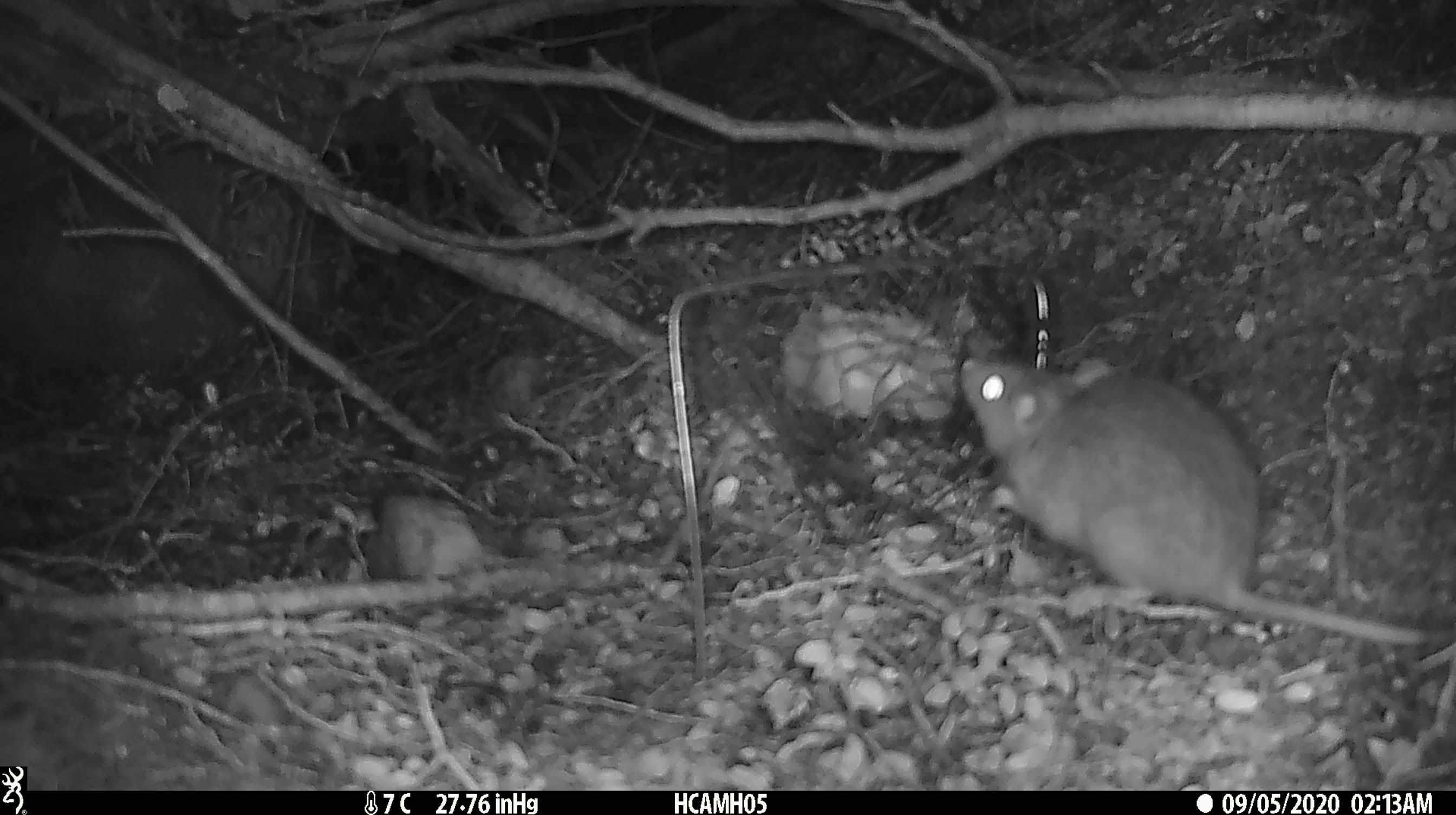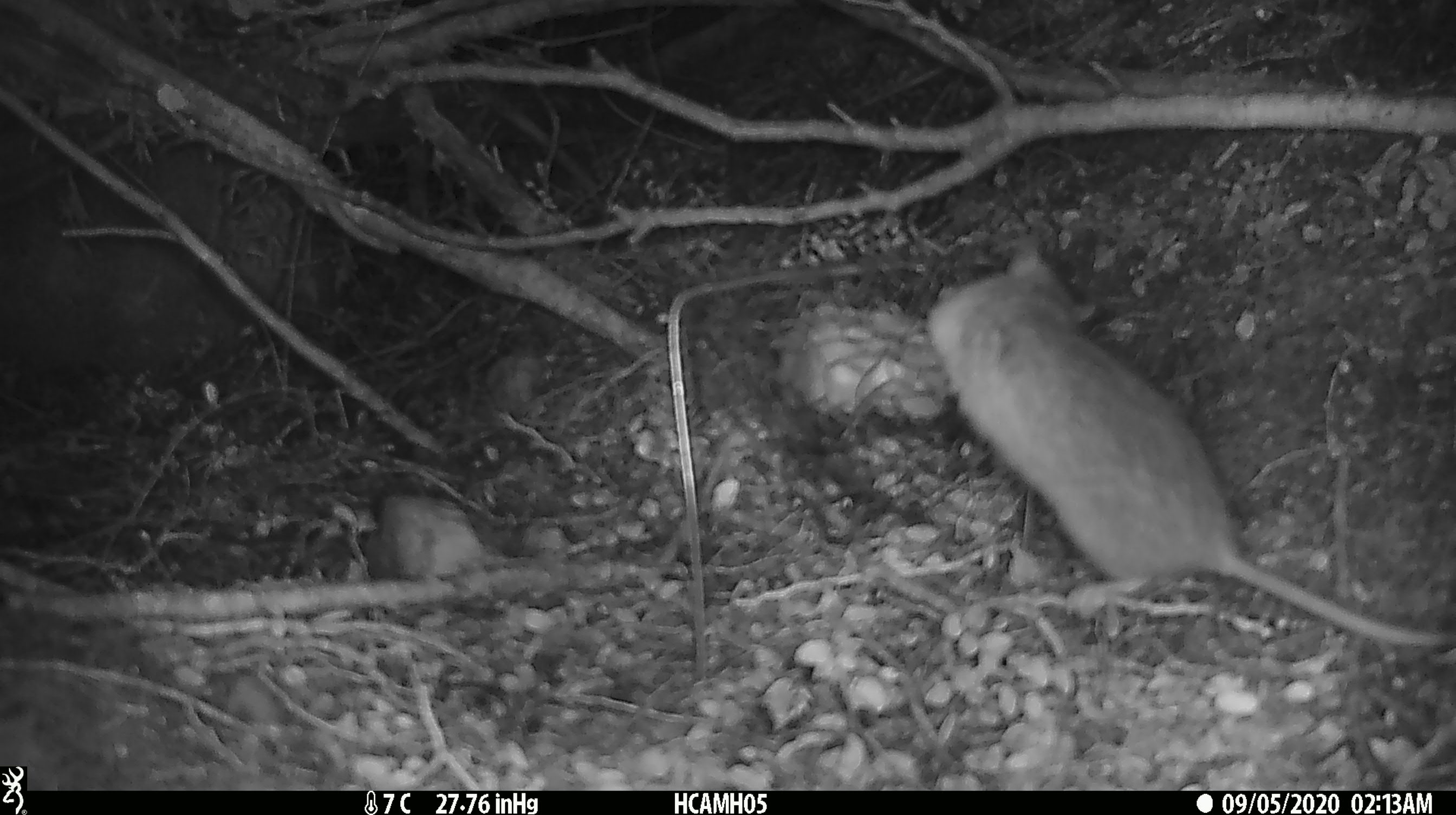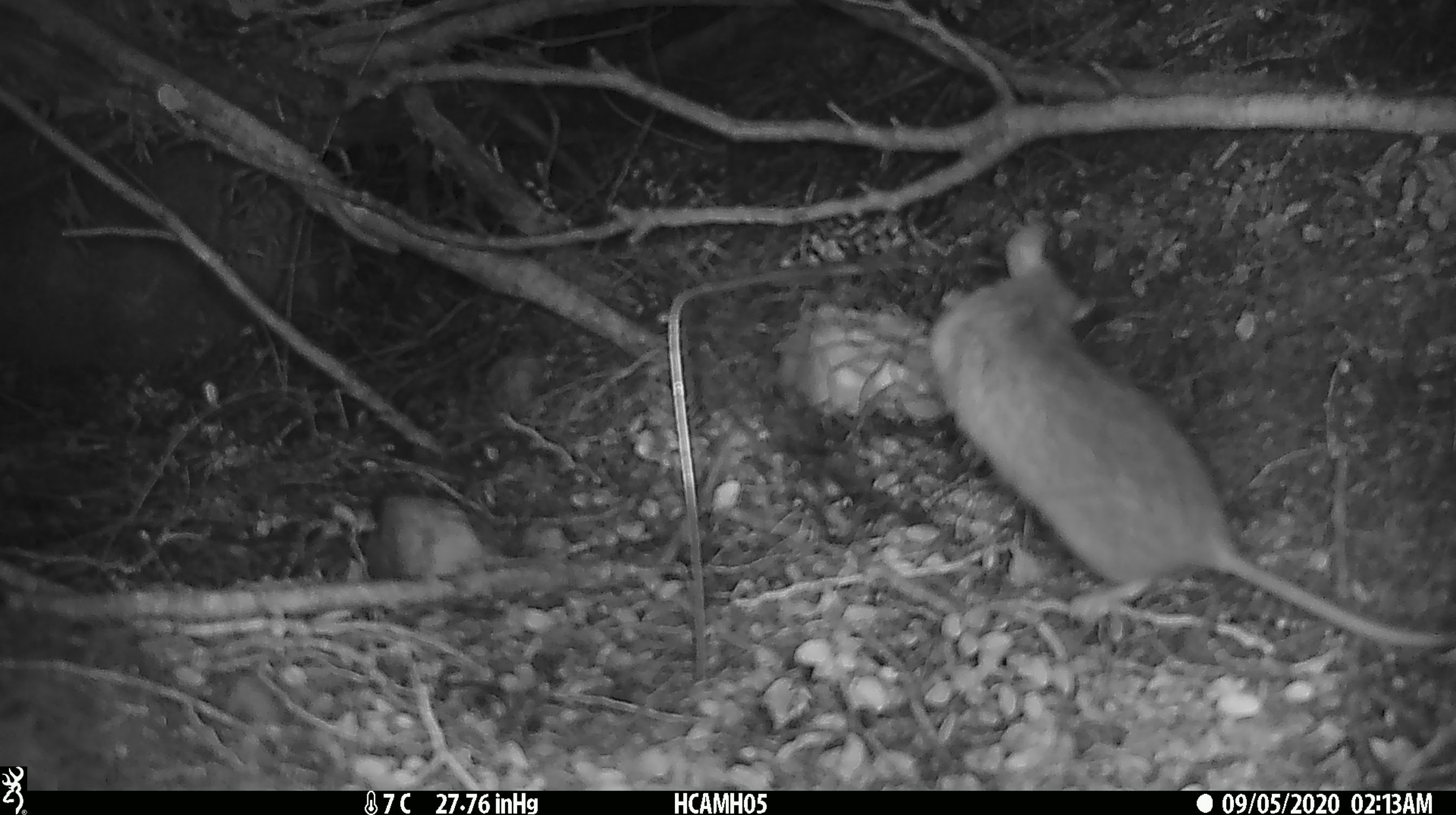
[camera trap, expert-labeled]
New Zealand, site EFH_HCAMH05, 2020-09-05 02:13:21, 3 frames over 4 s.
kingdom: Animalia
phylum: Chordata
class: Mammalia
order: Rodentia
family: Muridae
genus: Rattus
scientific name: Rattus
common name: rat